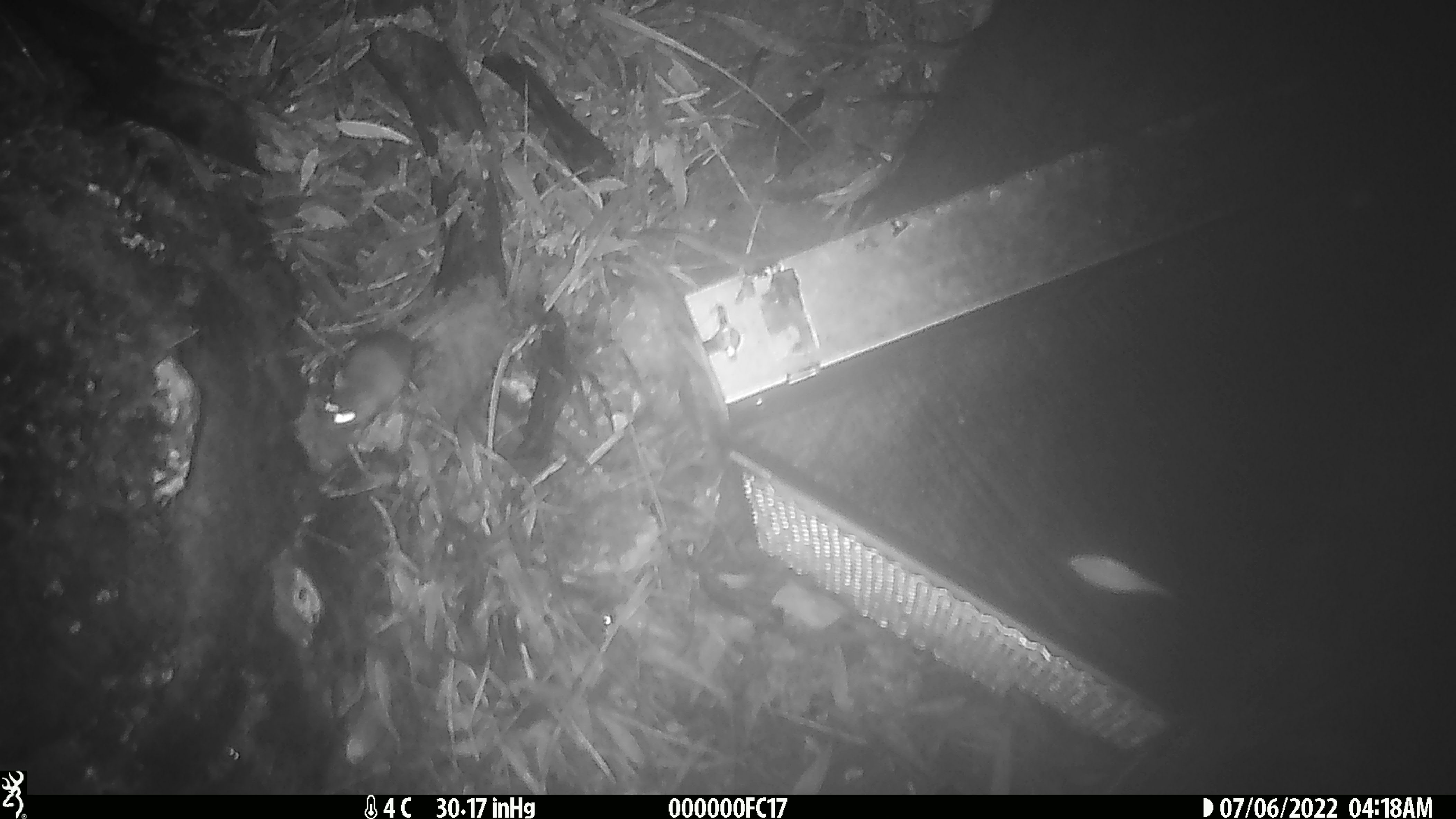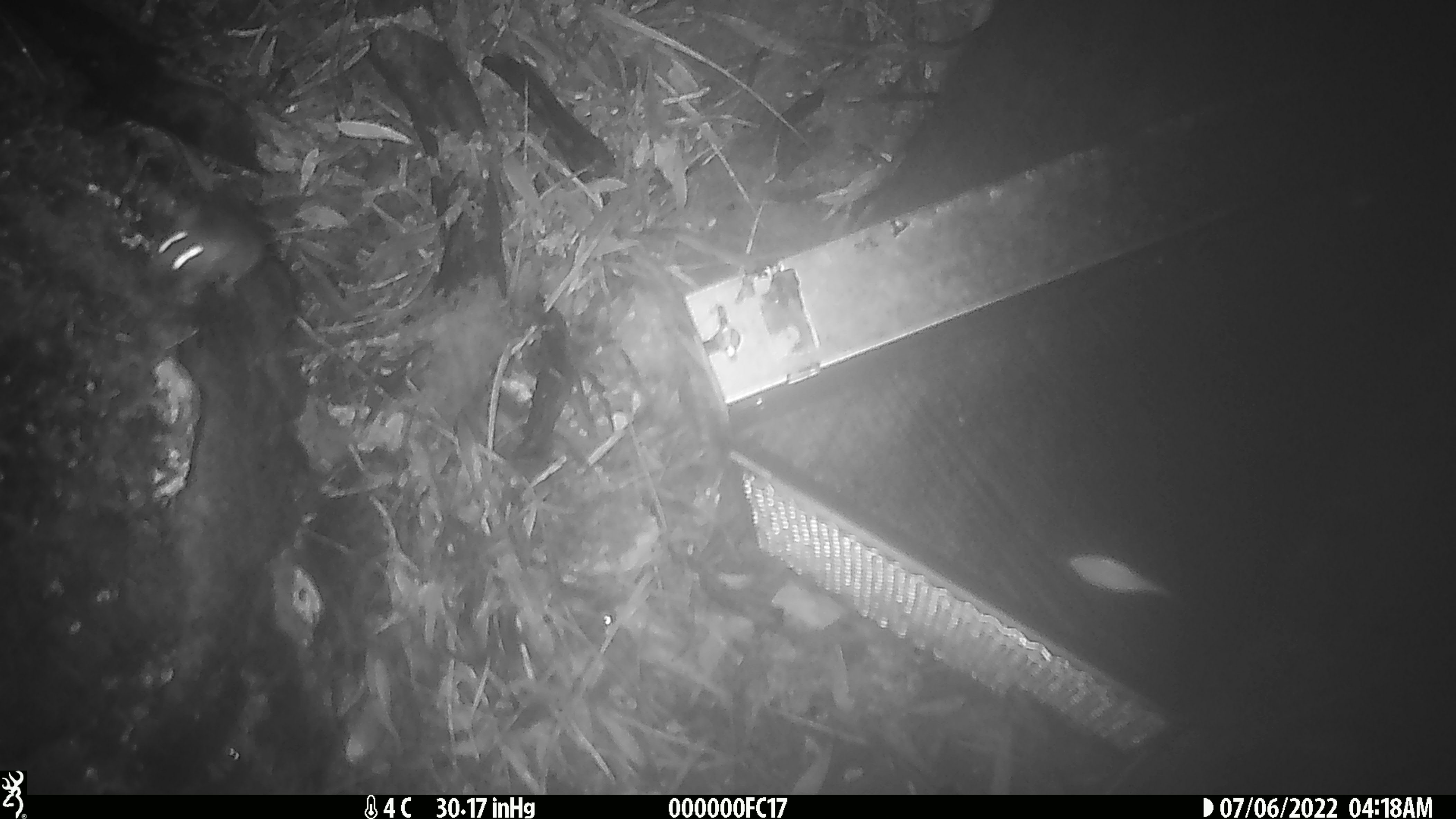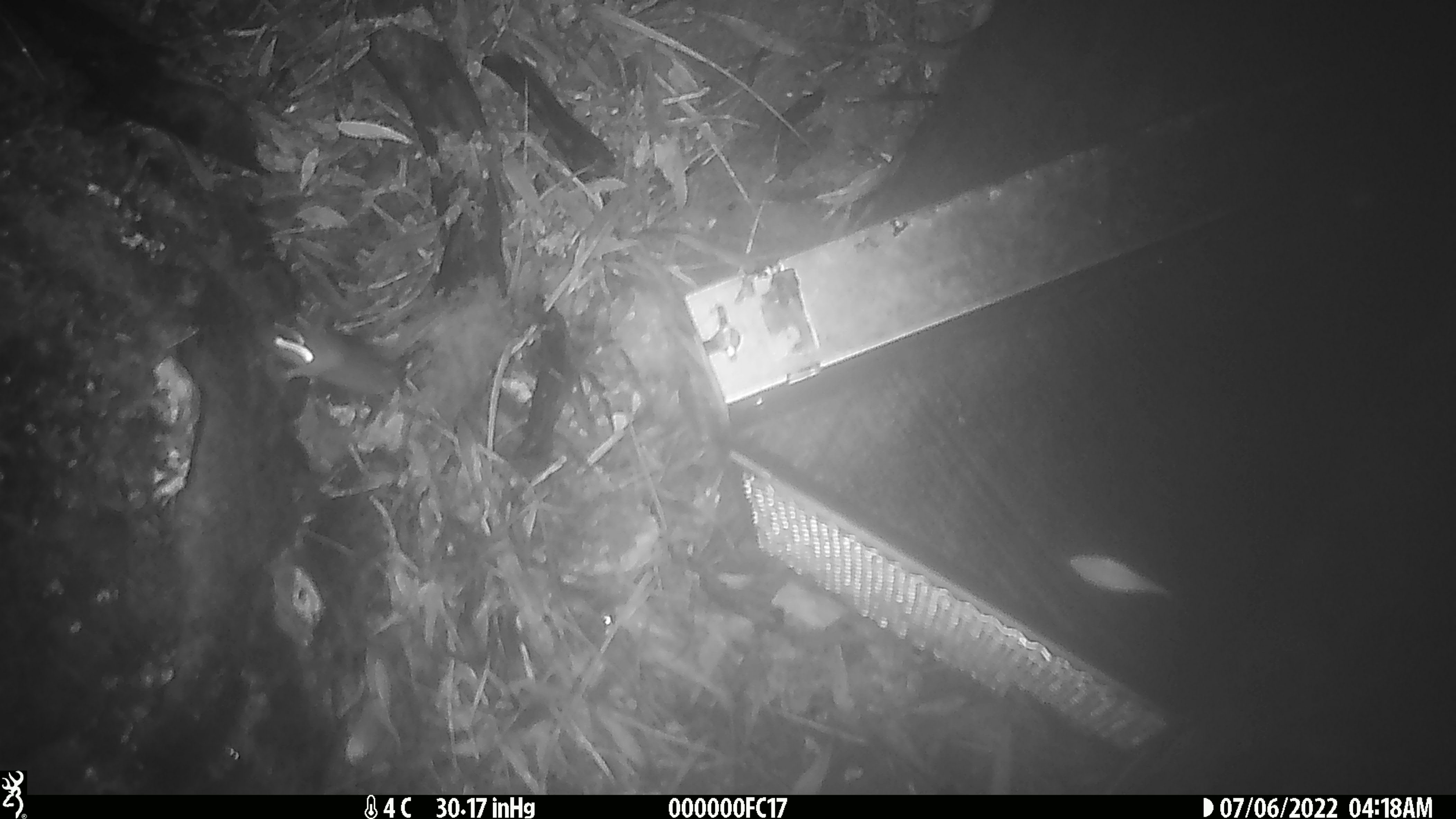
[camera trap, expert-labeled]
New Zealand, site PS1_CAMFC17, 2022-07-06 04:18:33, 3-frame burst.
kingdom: Animalia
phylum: Chordata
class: Mammalia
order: Rodentia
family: Muridae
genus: Mus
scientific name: Mus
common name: mouse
Mouse (Mus).